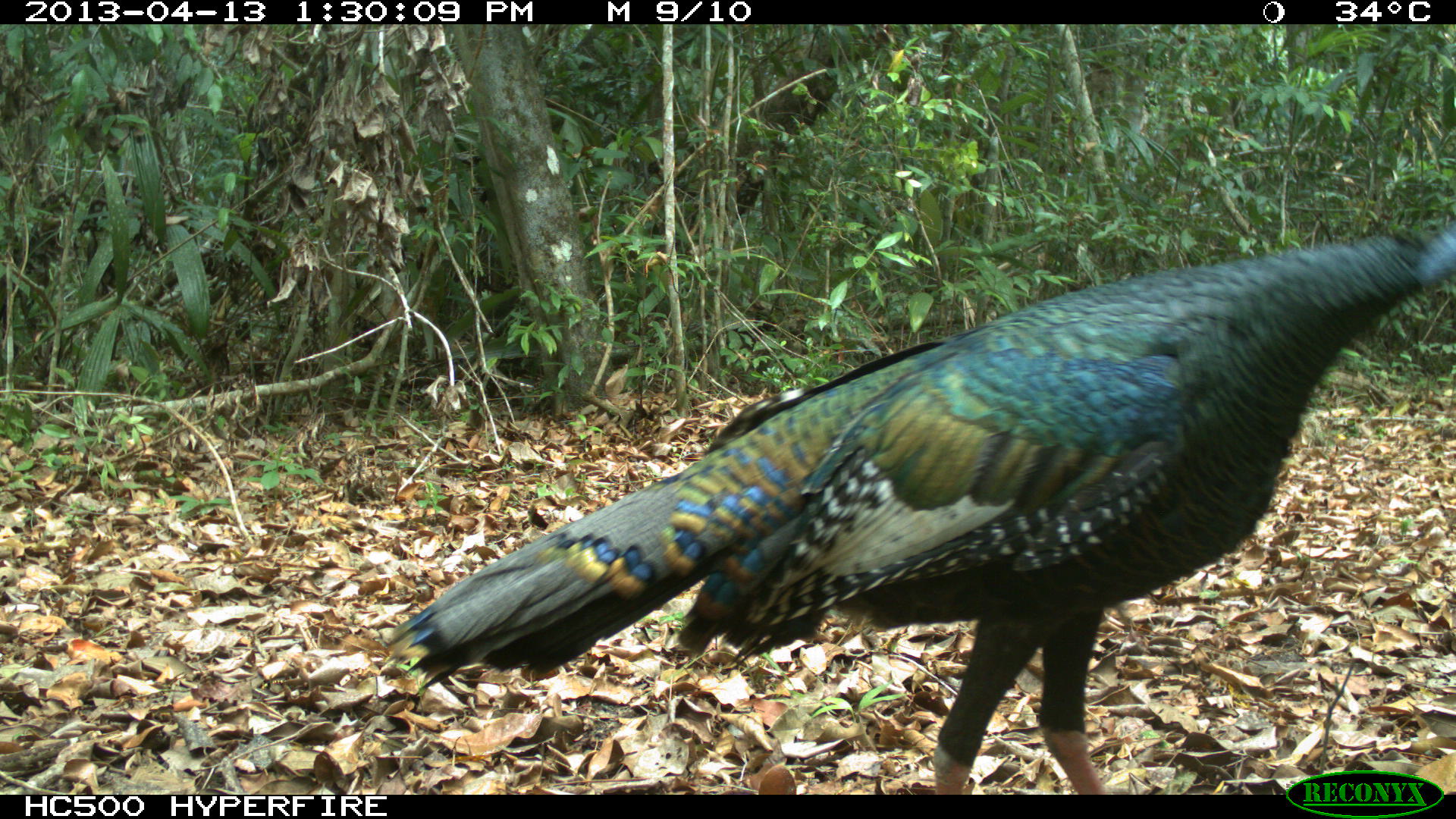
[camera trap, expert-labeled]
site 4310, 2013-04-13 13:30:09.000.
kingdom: Animalia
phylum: Chordata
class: Aves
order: Galliformes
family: Phasianidae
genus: Meleagris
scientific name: Meleagris ocellata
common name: ocellated turkey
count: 1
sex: male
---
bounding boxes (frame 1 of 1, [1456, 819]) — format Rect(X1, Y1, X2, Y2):
meleagris ocellata: Rect(382, 213, 1456, 795)